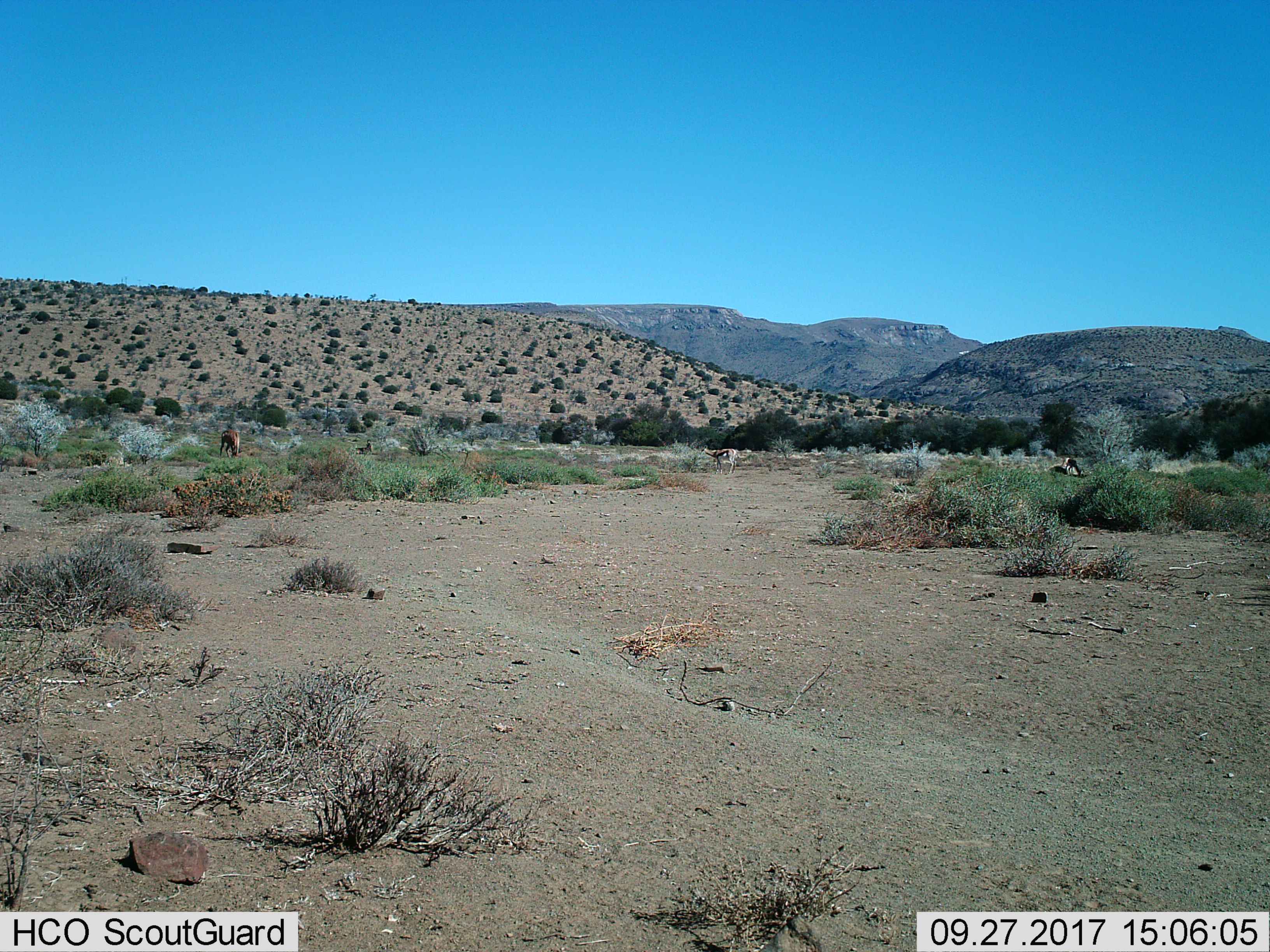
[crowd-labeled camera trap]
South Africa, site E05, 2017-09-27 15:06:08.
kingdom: Animalia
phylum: Chordata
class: Mammalia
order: Artiodactyla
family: Bovidae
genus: Alcelaphus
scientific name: Alcelaphus buselaphus caama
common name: red hartebeest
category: hartebeestred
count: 1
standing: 100%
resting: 0%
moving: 0%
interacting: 0%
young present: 0%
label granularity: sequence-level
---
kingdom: Animalia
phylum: Chordata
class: Mammalia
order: Artiodactyla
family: Bovidae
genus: Antidorcas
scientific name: Antidorcas marsupialis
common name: springbok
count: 2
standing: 50%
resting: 0%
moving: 17%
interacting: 0%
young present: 17%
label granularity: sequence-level